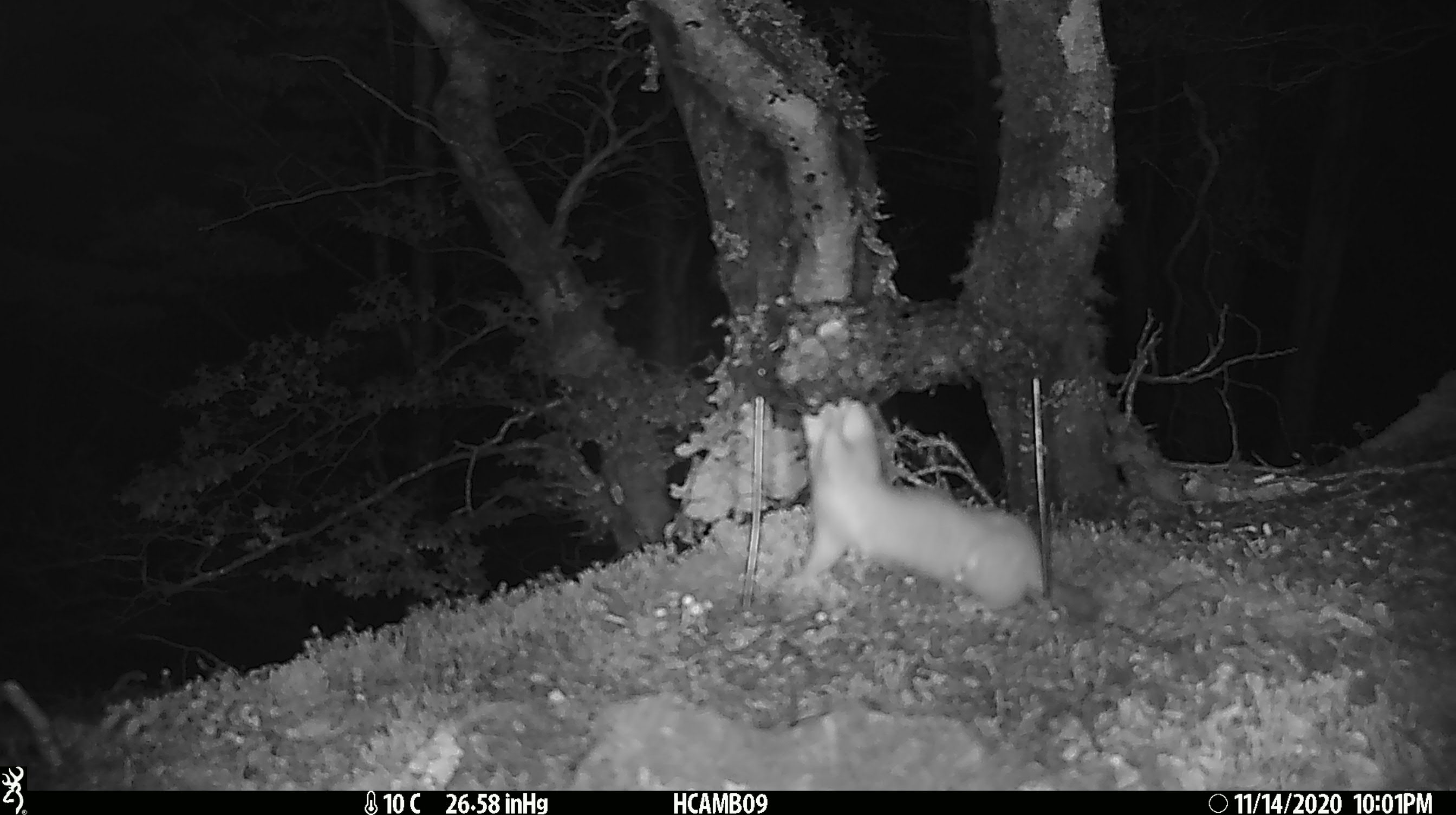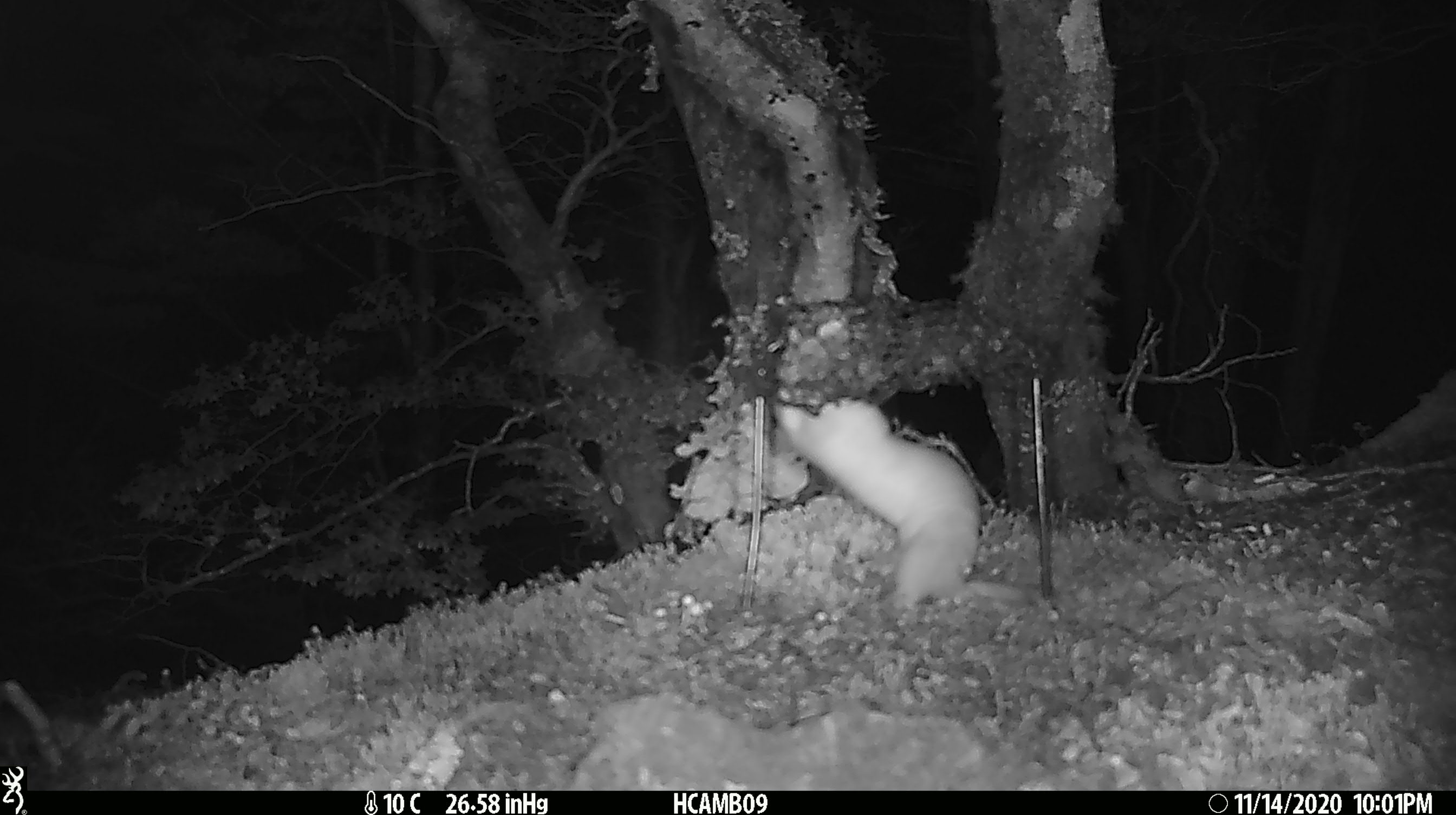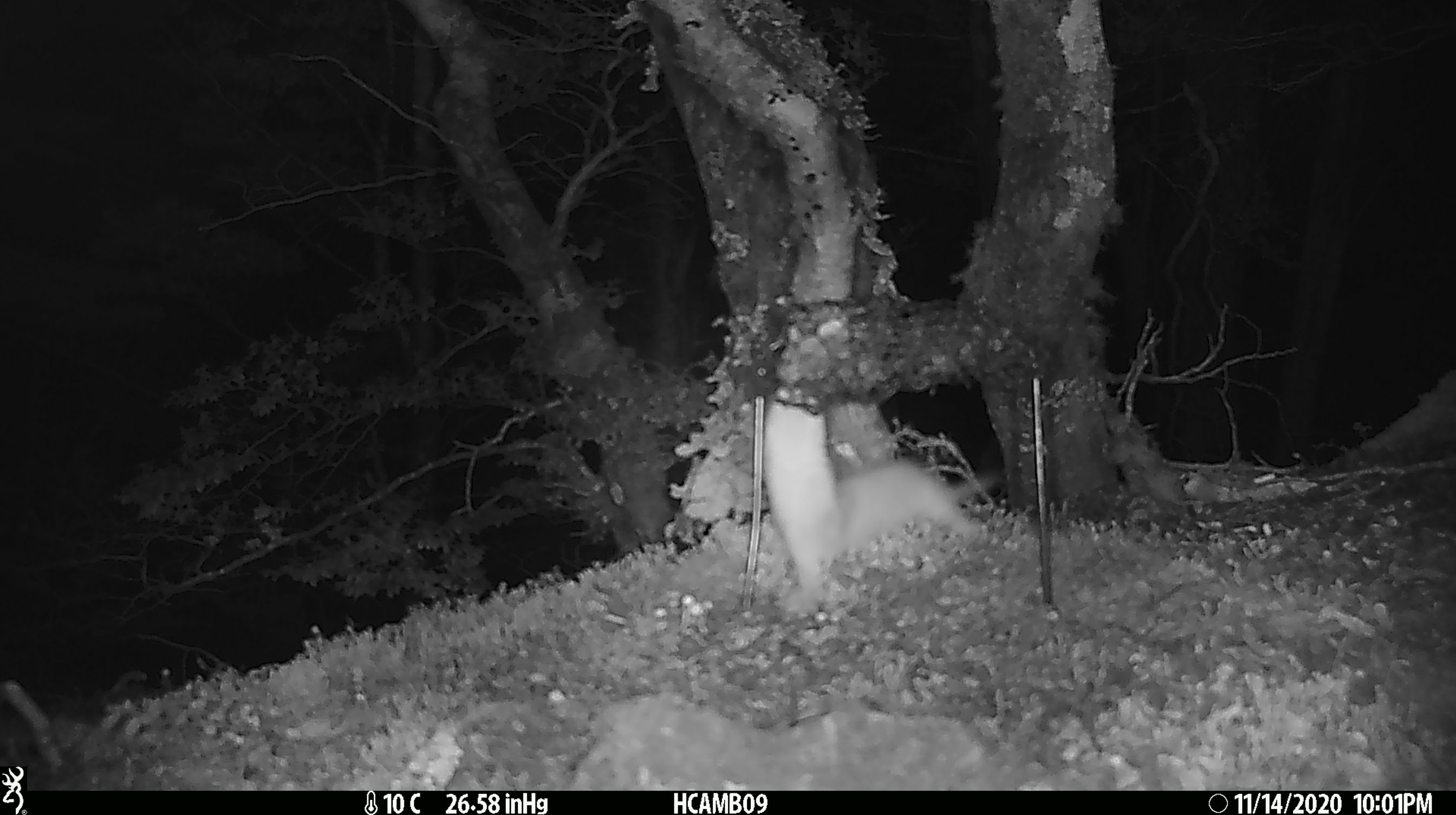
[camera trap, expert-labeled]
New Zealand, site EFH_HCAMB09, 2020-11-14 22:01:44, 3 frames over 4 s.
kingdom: Animalia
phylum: Chordata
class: Mammalia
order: Carnivora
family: Mustelidae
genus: Mustela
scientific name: Mustela nivalis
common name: least weasel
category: weasel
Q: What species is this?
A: Weasel (least weasel) (Mustela nivalis).